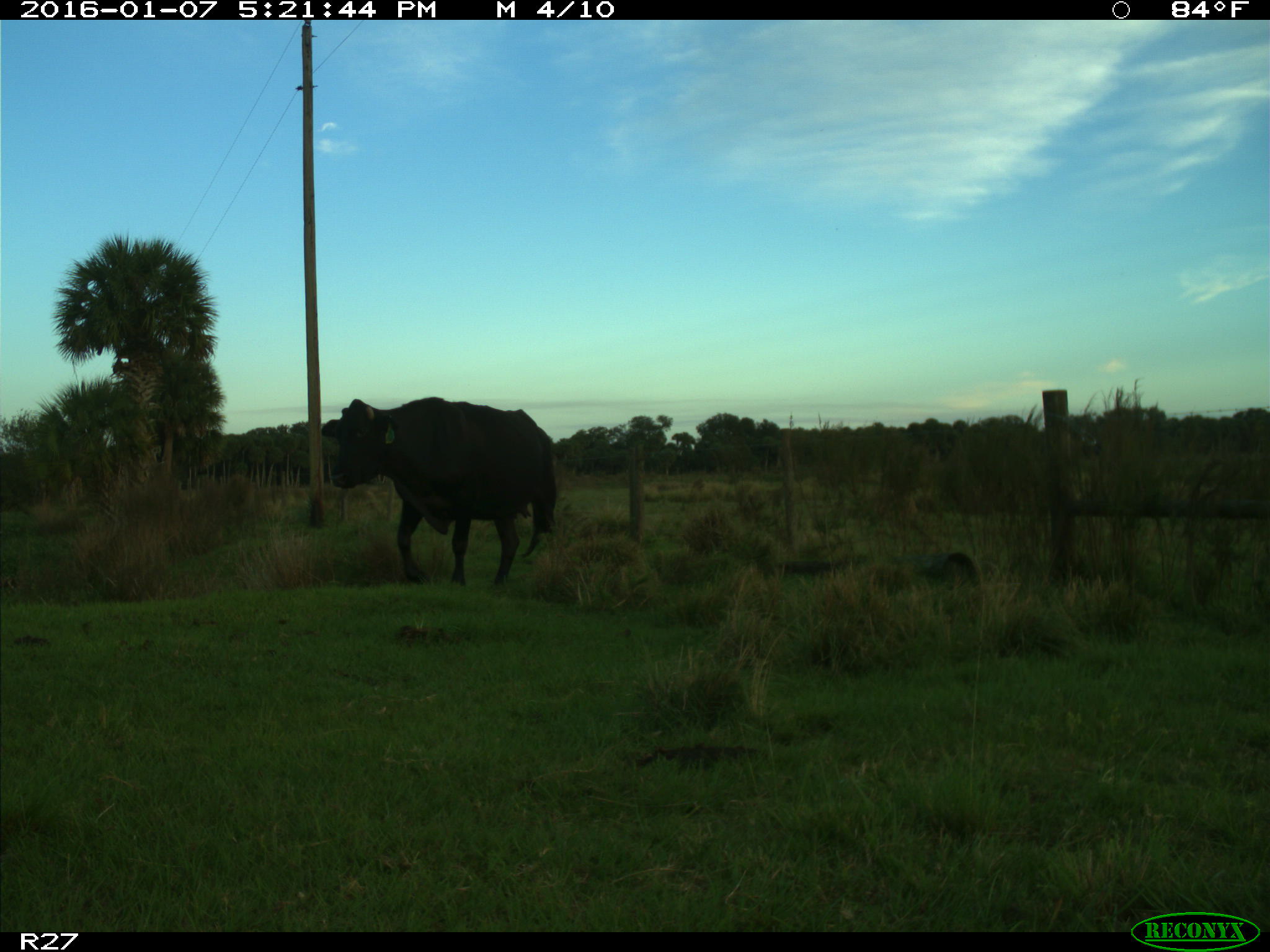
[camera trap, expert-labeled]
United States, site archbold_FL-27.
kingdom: Animalia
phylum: Chordata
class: Mammalia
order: Artiodactyla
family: Bovidae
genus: Bos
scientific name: Bos taurus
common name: domestic cow